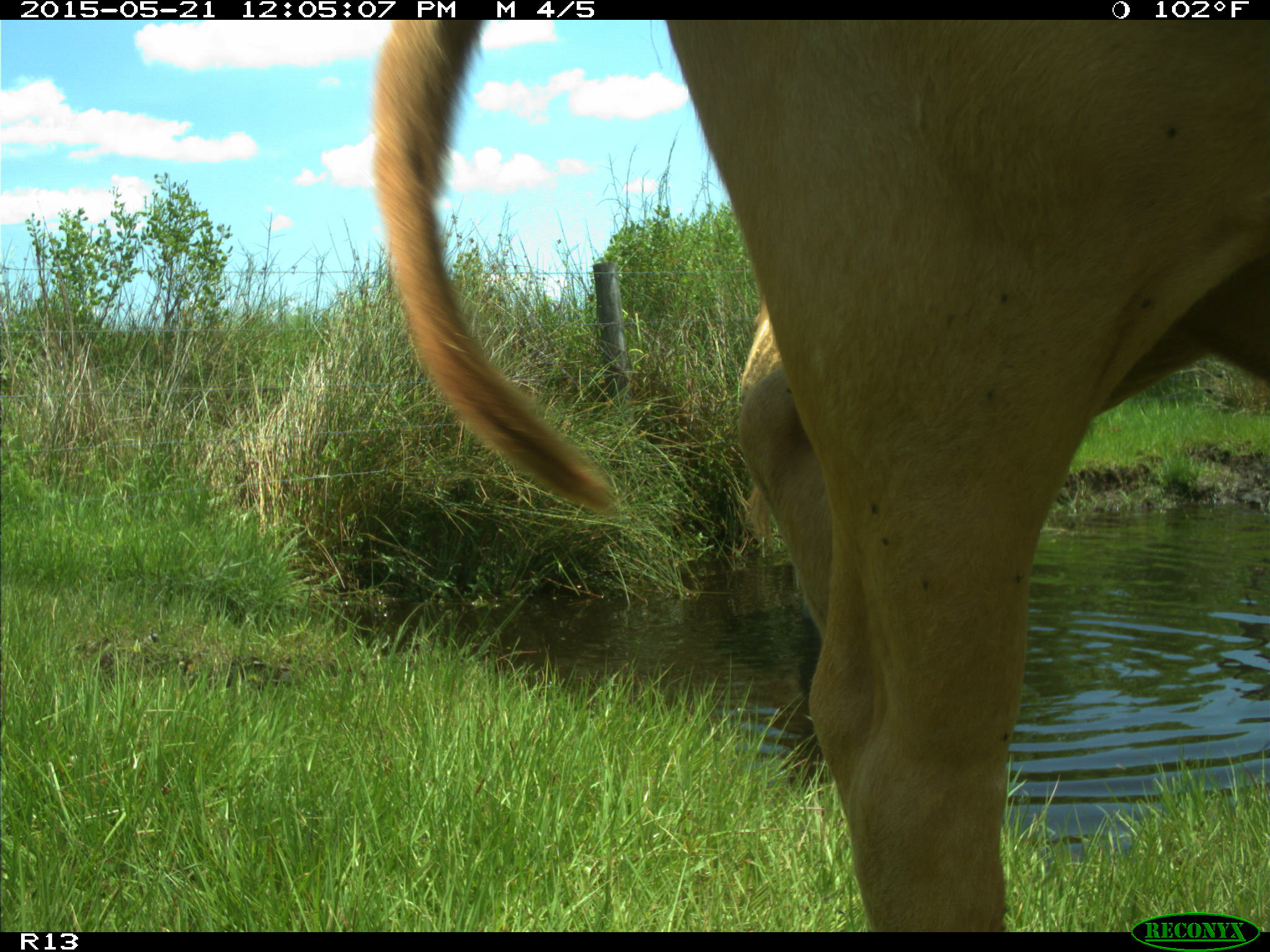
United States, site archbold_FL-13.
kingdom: Animalia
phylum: Chordata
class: Mammalia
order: Artiodactyla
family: Bovidae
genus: Bos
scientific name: Bos taurus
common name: domestic cow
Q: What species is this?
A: Bos taurus (domestic cow).